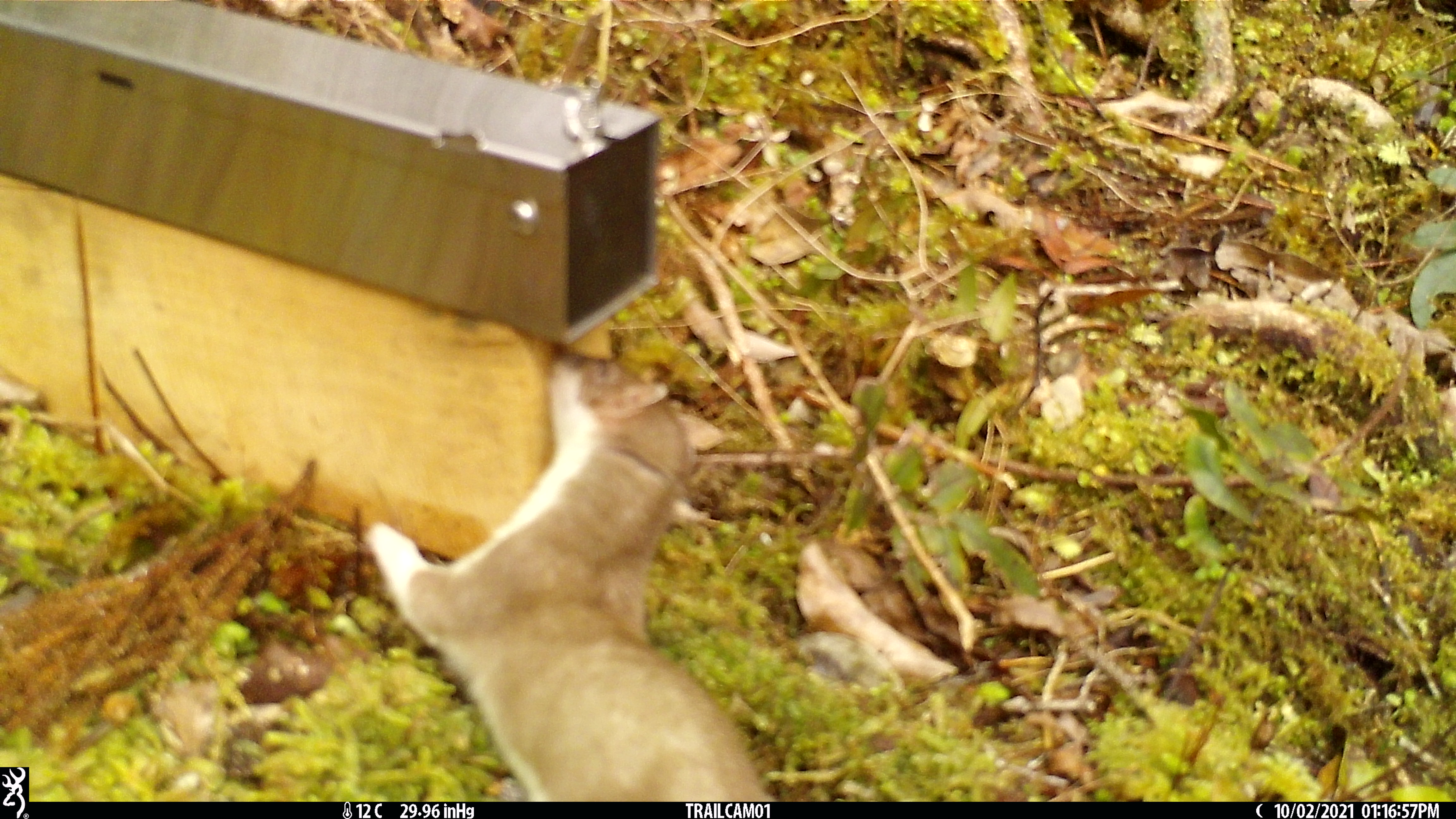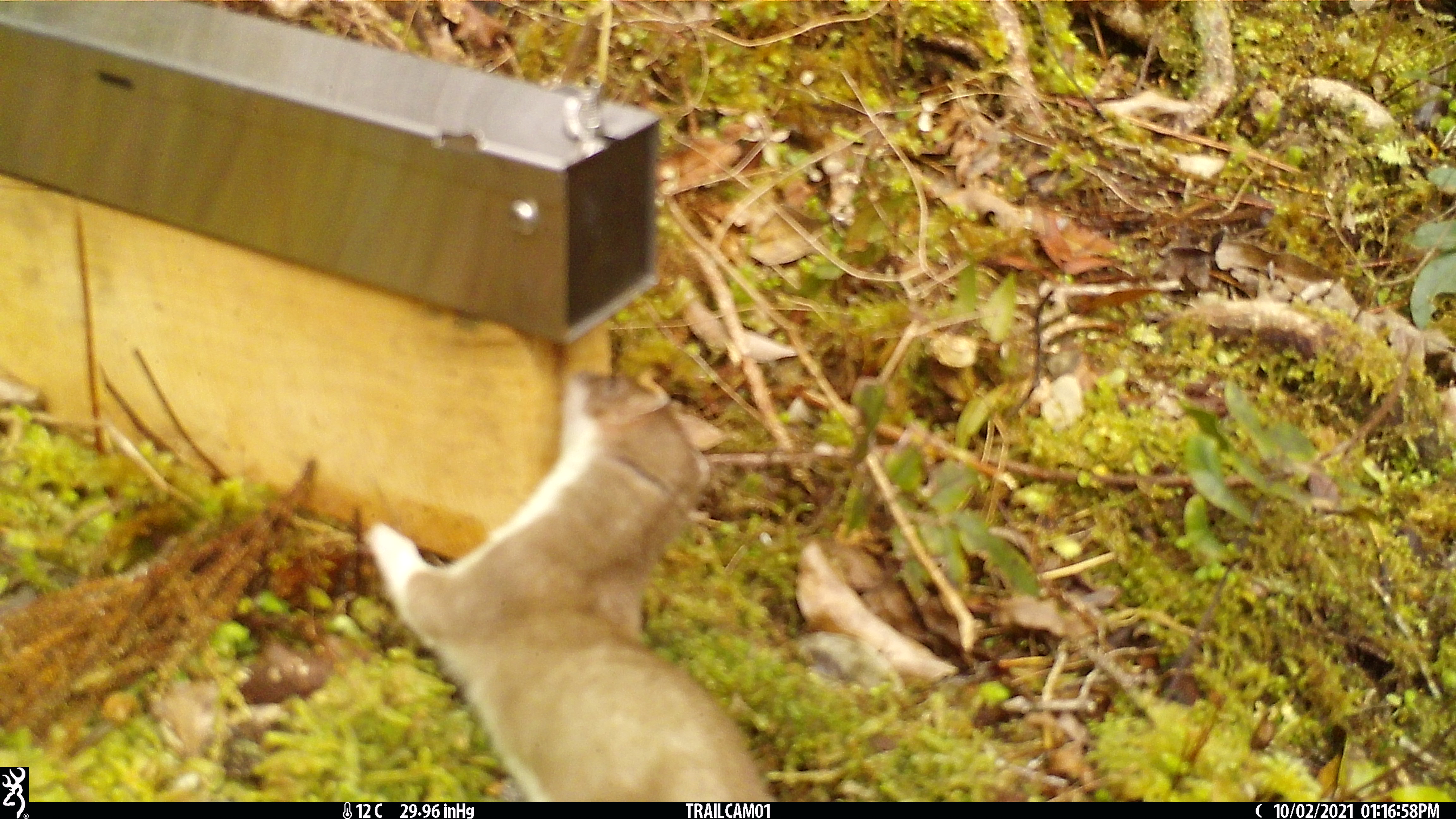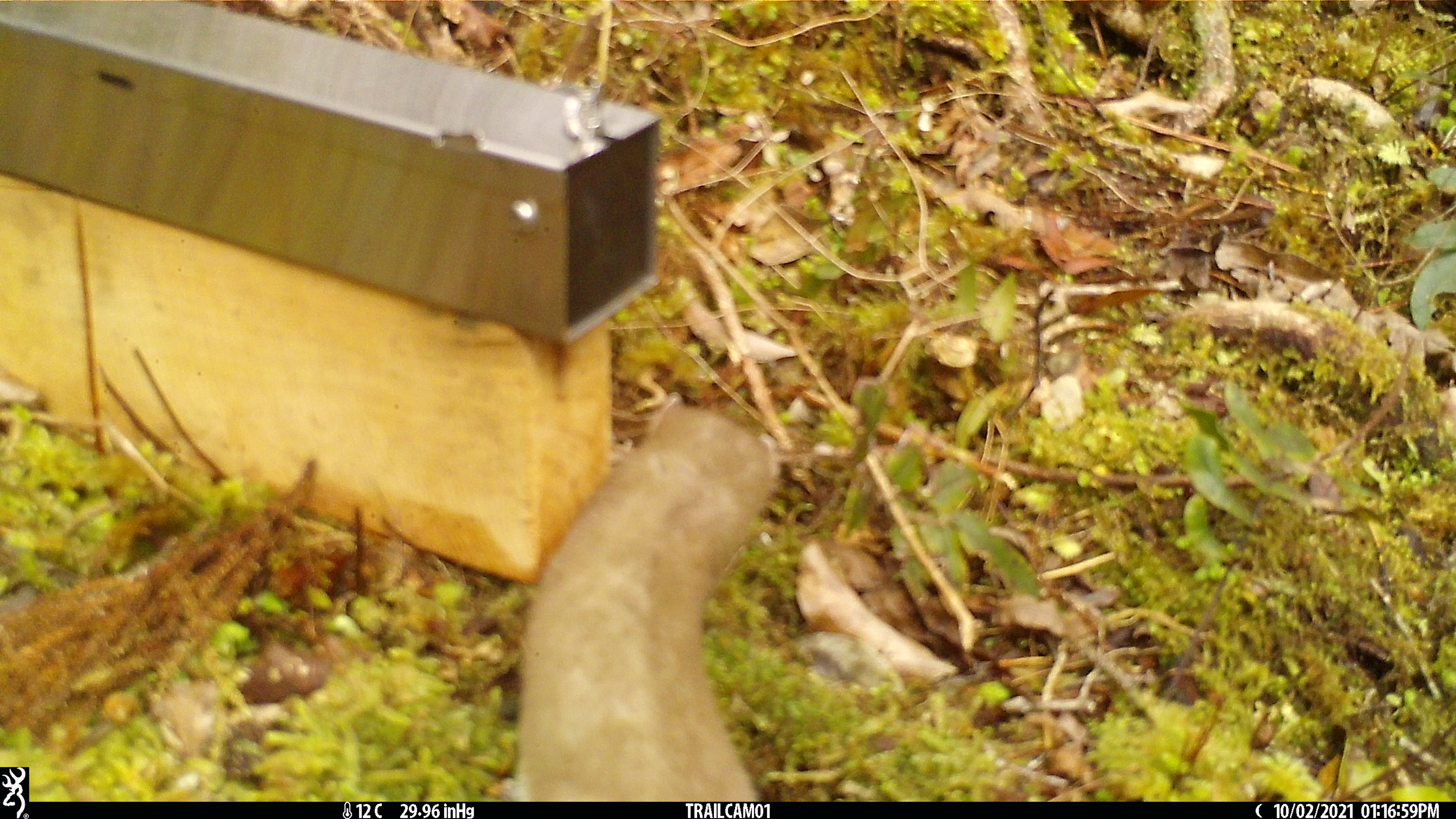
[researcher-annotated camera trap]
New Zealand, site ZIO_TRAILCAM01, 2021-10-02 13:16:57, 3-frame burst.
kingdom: Animalia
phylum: Chordata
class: Mammalia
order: Carnivora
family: Mustelidae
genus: Mustela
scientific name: Mustela erminea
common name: stoat